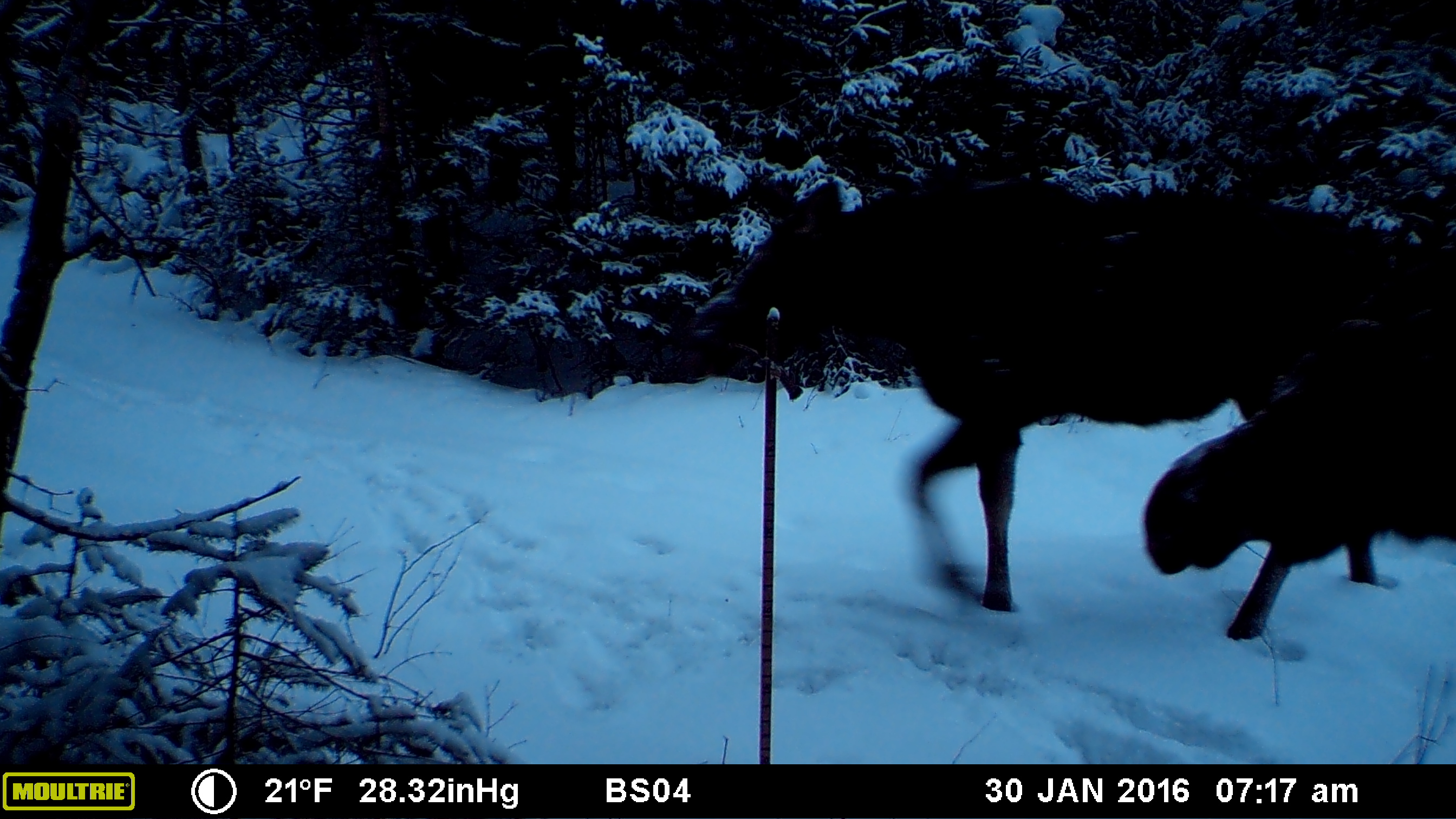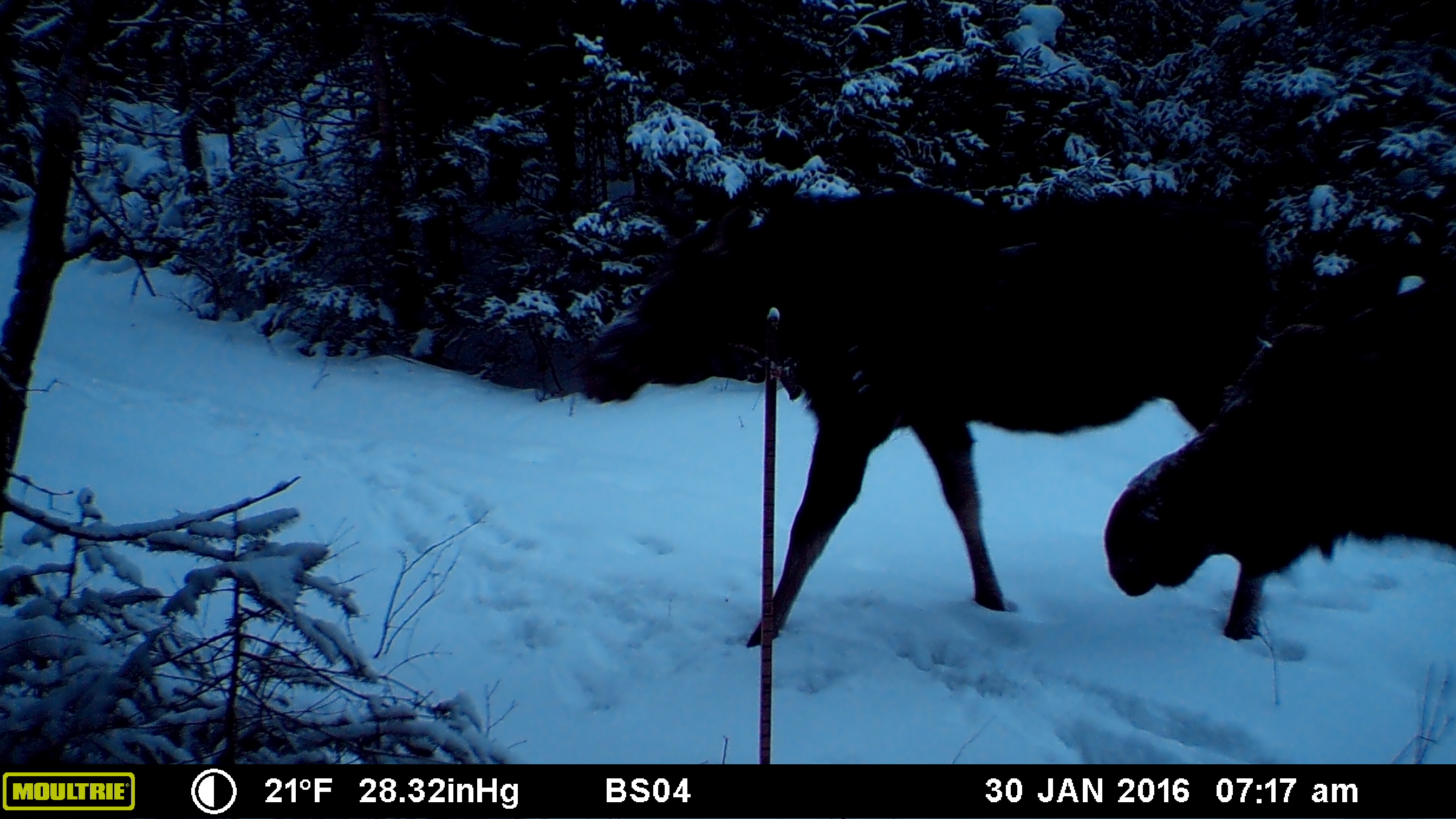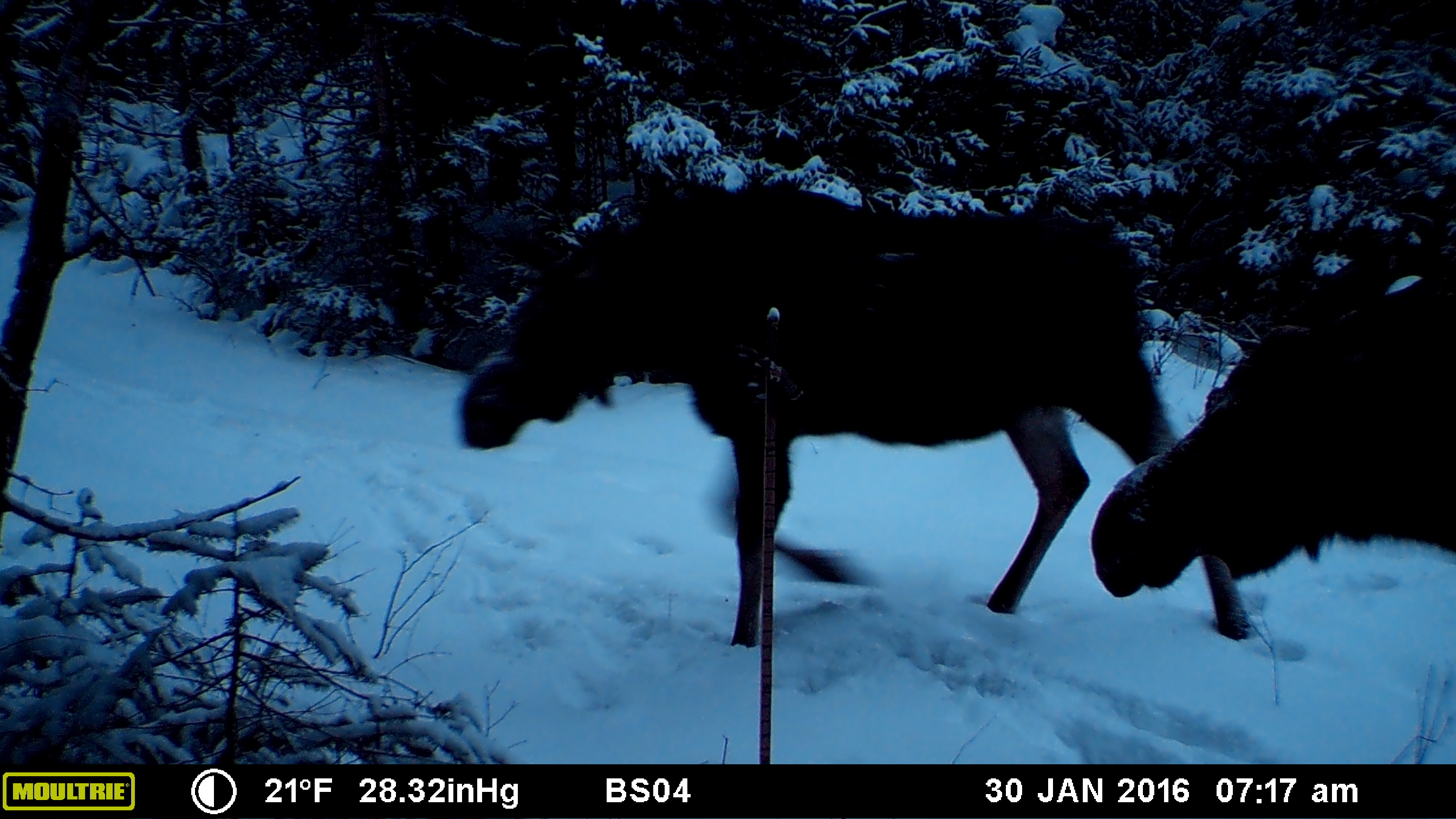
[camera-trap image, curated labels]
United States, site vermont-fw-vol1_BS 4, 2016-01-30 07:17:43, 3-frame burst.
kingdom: Animalia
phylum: Chordata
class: Mammalia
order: Artiodactyla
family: Cervidae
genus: Alces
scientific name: Alces alces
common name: moose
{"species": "moose (Alces alces)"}